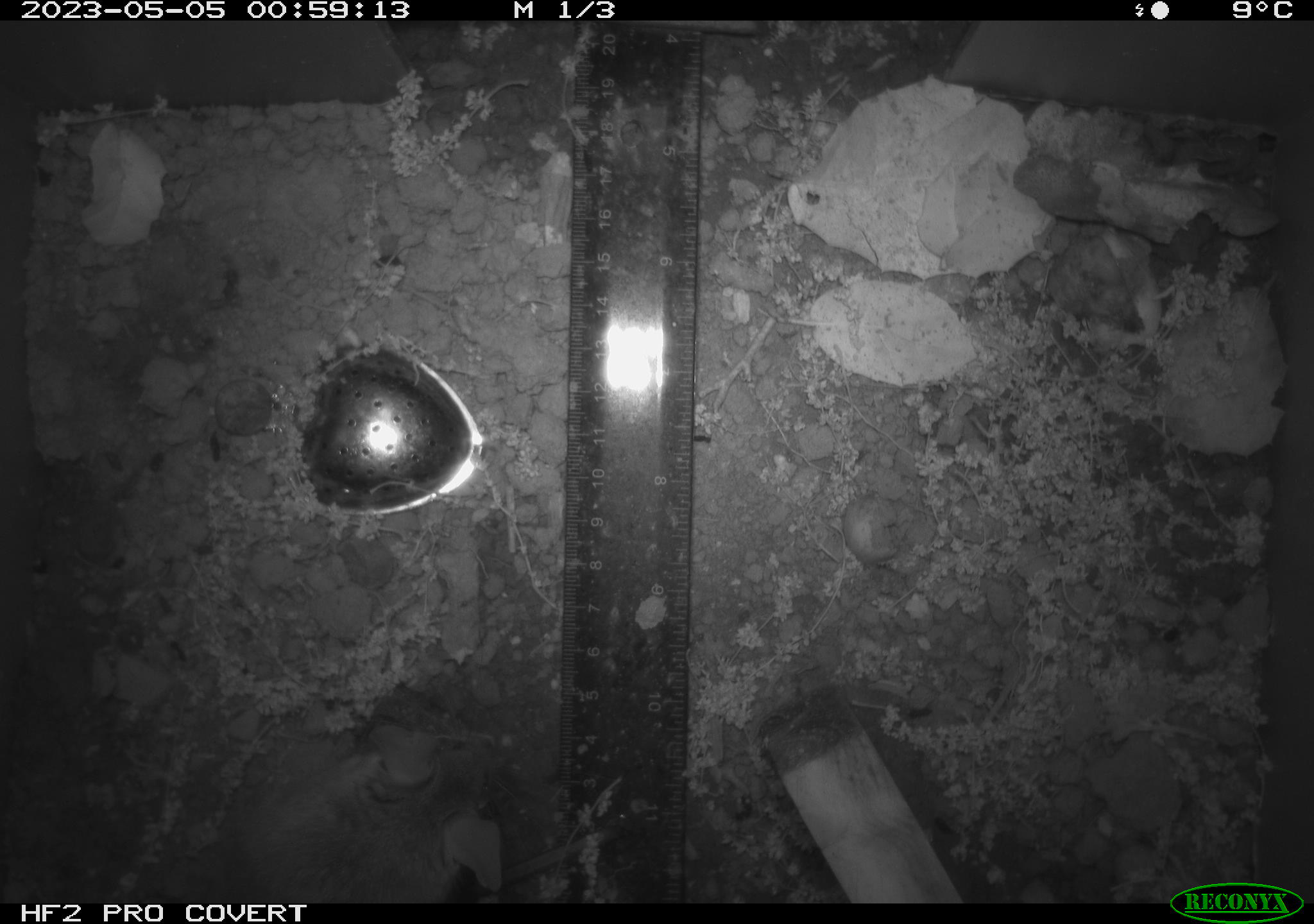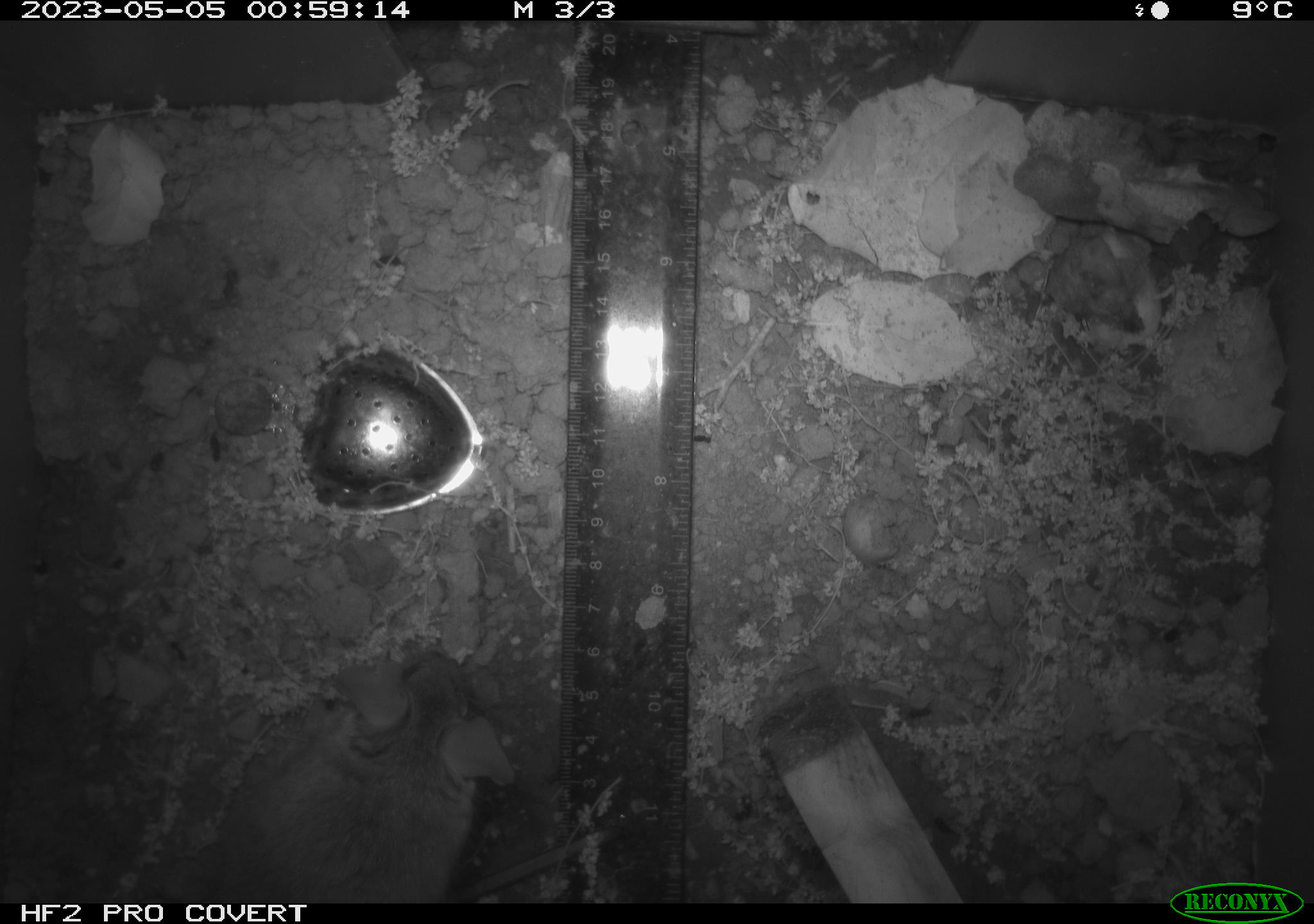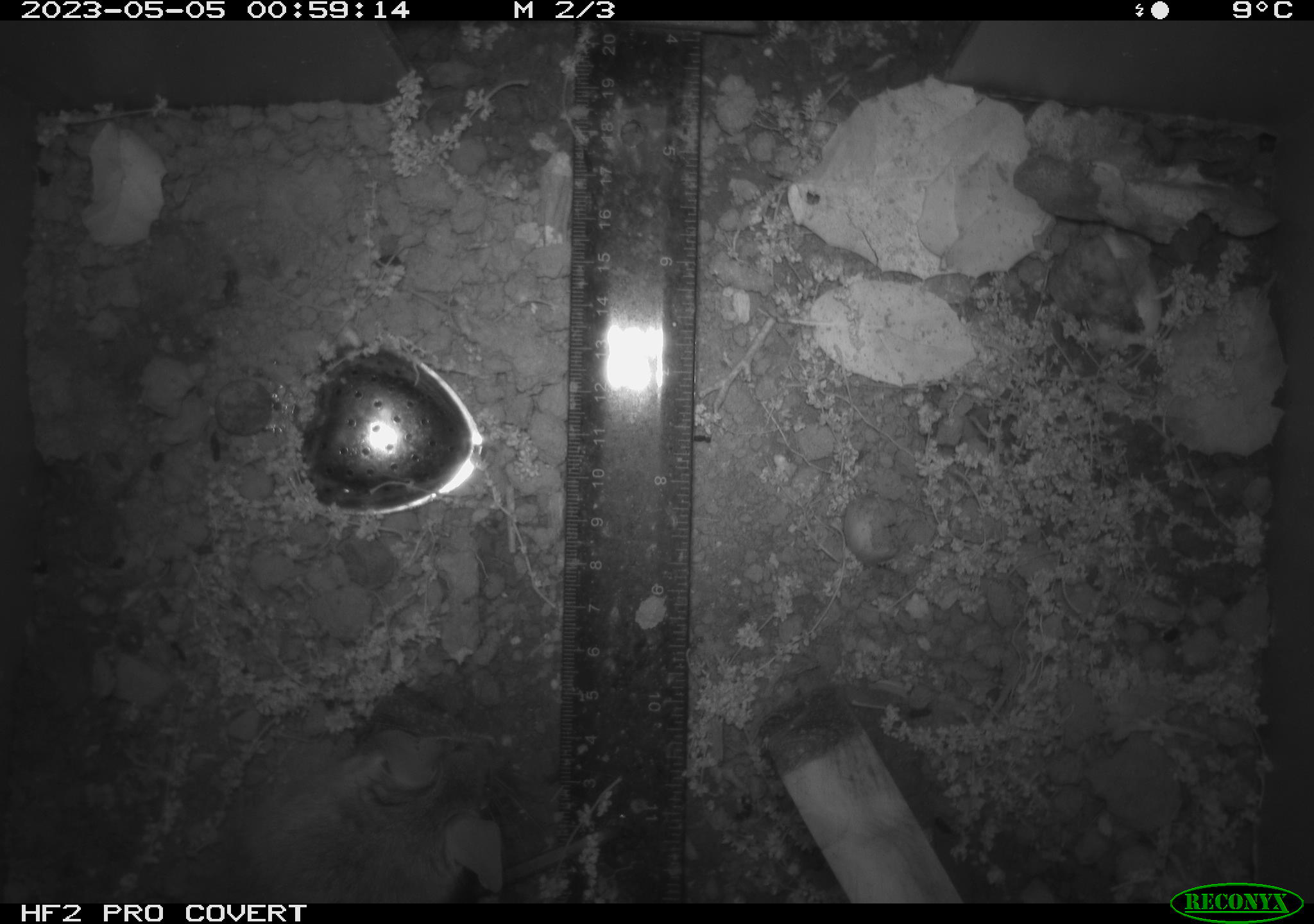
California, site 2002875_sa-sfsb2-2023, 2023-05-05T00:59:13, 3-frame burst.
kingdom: Animalia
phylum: Chordata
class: Mammalia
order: Rodentia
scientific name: Rodentia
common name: mouse species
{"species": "mouse species (Rodentia)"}